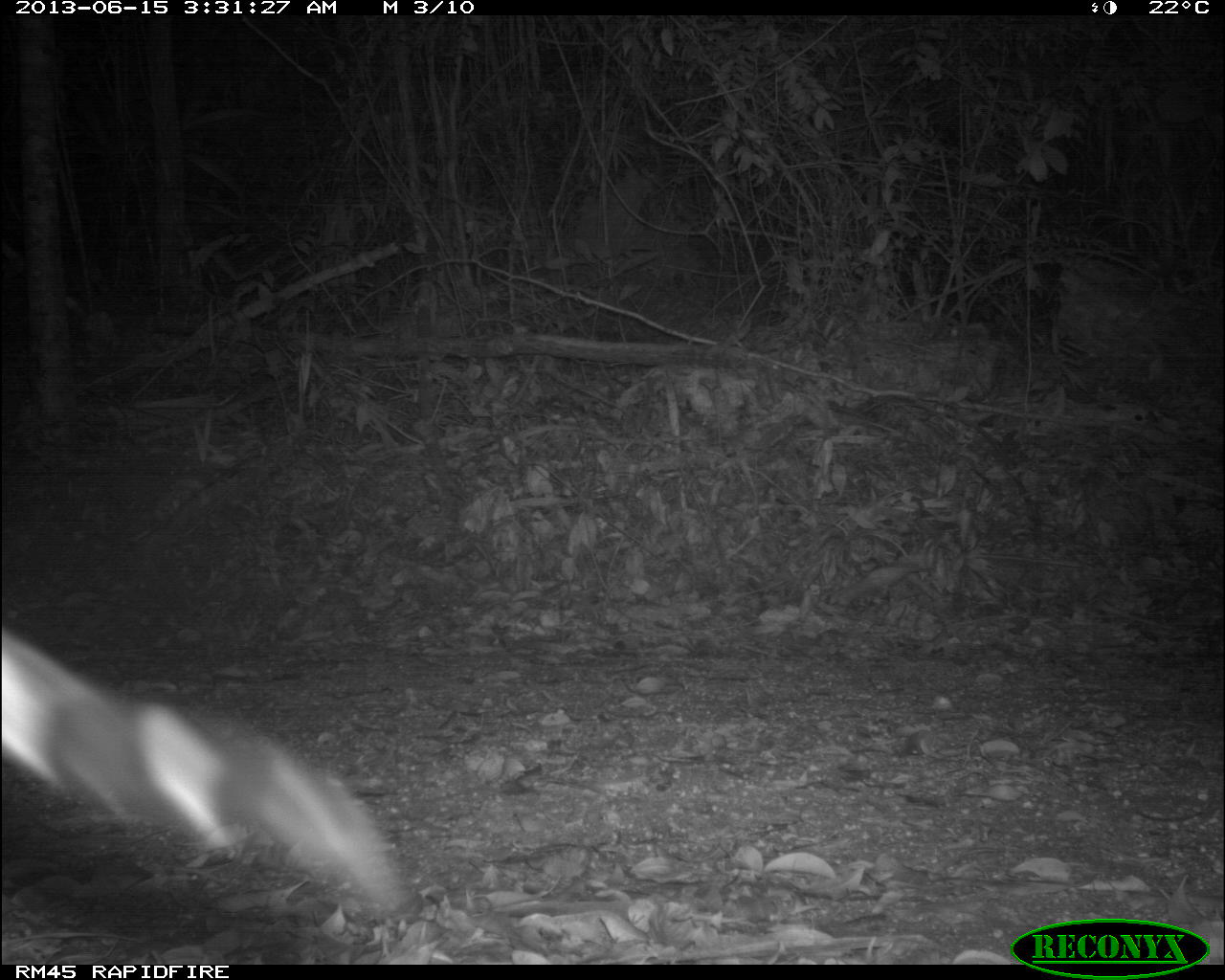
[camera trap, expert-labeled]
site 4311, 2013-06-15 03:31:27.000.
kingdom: Animalia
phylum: Chordata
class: Mammalia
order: Carnivora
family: Felidae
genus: Leopardus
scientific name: Leopardus pardalis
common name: ocelot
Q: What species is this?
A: Leopardus pardalis (ocelot).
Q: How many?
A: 1.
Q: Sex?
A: Male.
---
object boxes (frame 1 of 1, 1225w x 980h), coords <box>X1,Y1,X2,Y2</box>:
leopardus pardalis: <box>0,629,413,925</box>